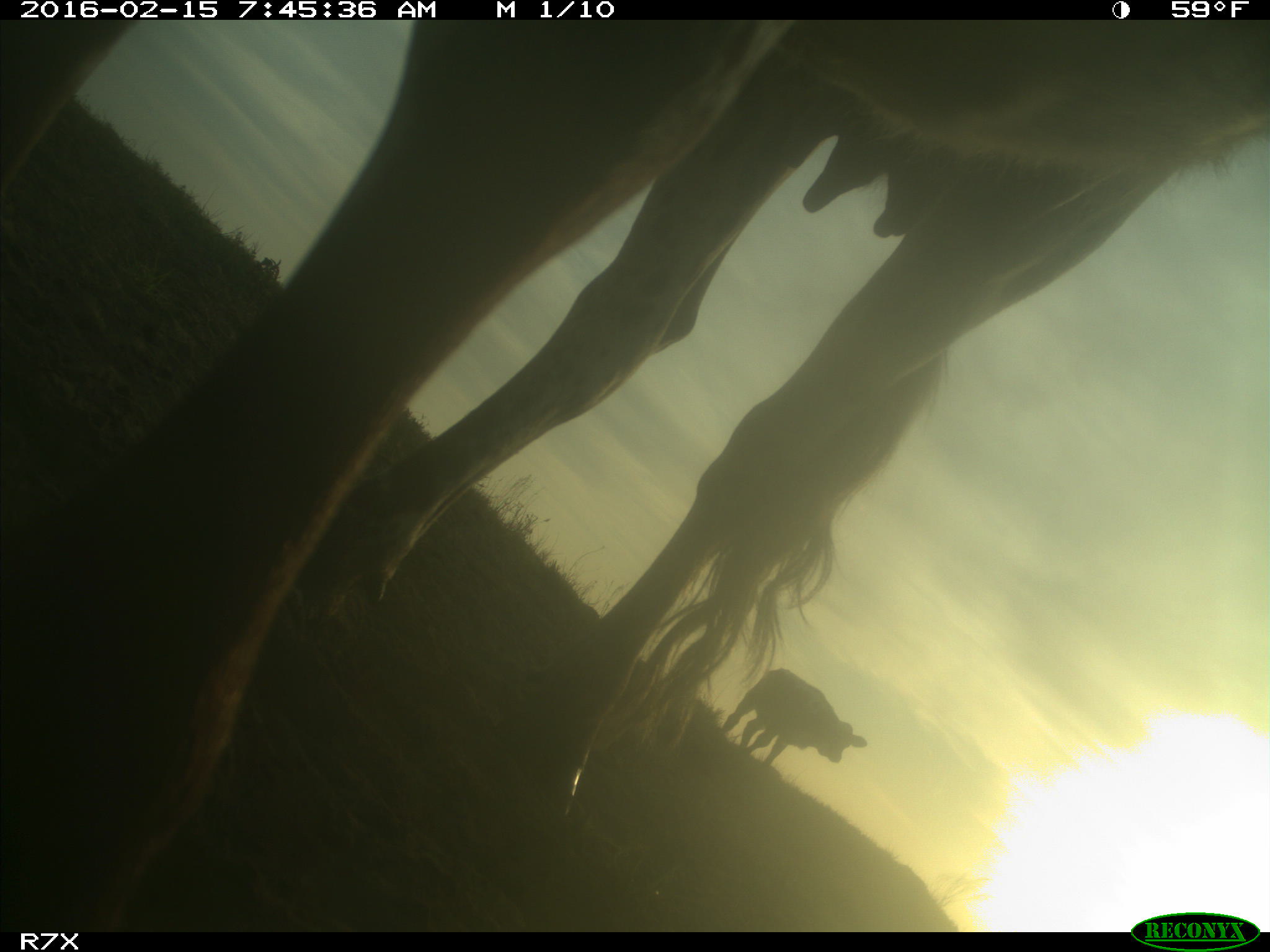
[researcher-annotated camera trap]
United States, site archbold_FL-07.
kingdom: Animalia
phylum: Chordata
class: Mammalia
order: Artiodactyla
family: Bovidae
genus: Bos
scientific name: Bos taurus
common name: domestic cow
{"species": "Bos taurus (domestic cow)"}